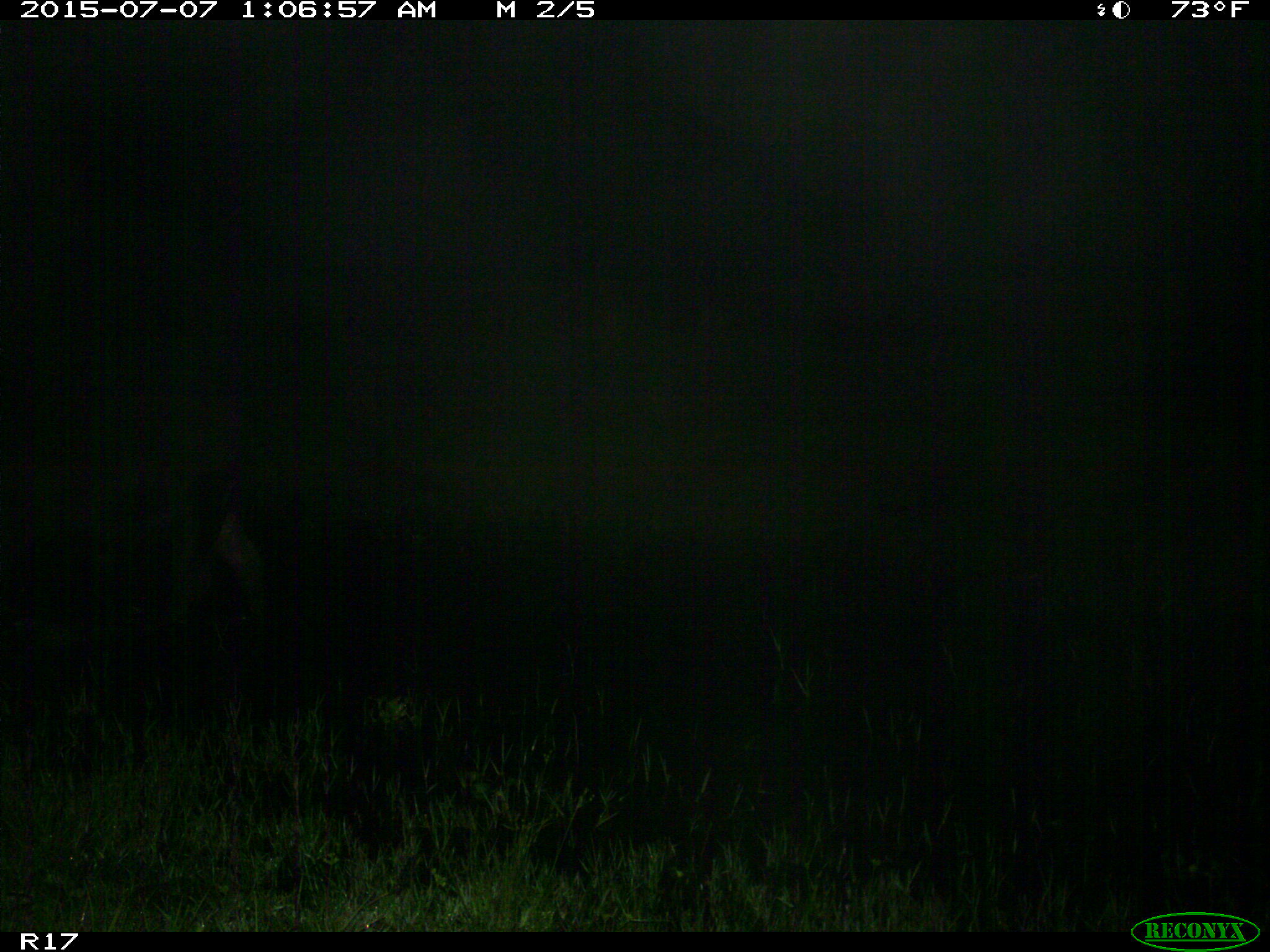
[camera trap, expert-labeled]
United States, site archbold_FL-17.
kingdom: Animalia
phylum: Chordata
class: Mammalia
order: Artiodactyla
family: Bovidae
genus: Bos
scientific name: Bos taurus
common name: domestic cow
Bos taurus (domestic cow).